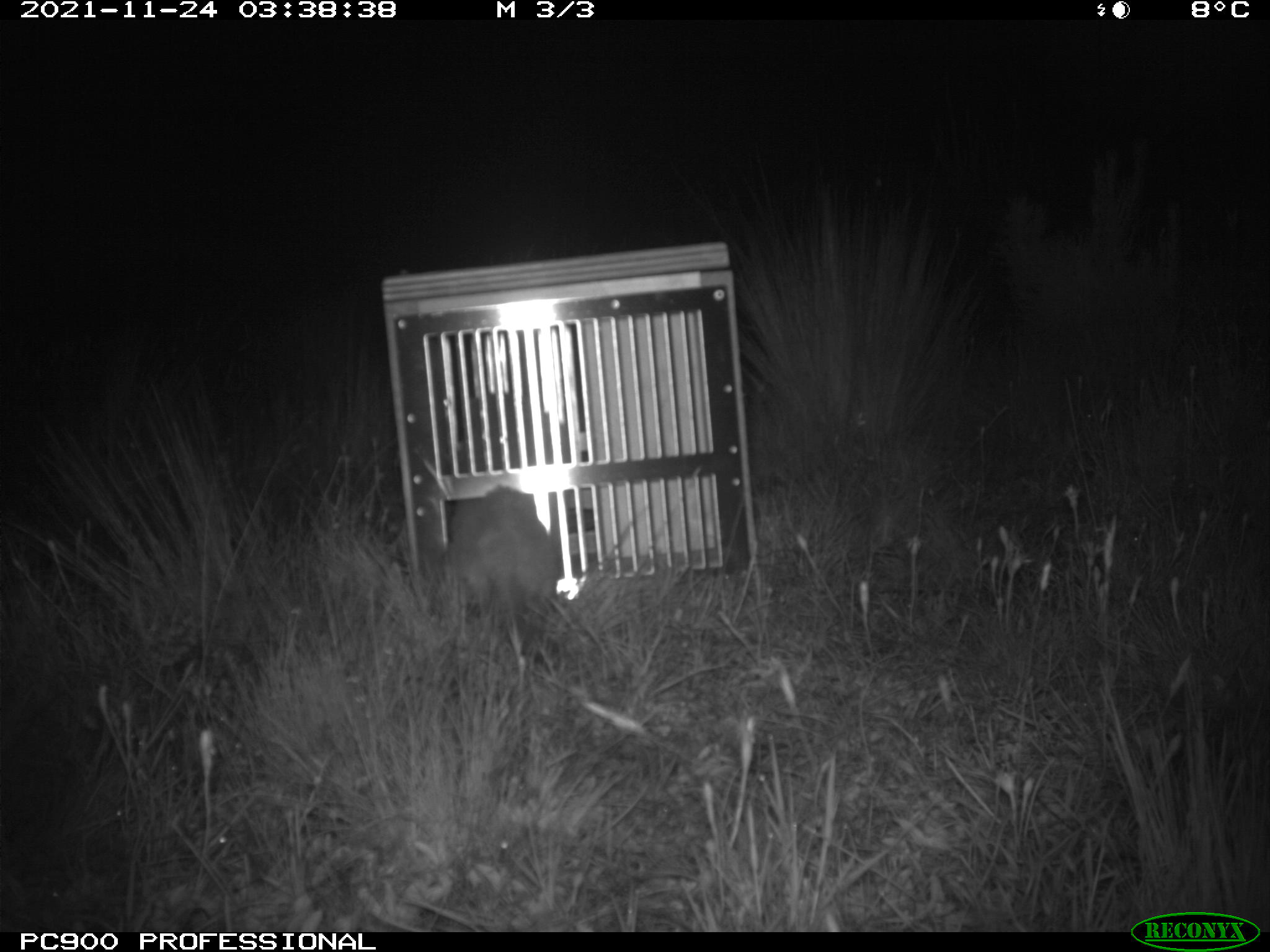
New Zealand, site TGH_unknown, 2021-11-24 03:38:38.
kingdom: Animalia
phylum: Chordata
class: Mammalia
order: Carnivora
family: Mustelidae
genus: Mustela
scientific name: Mustela furo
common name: ferret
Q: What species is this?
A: Ferret (Mustela furo).